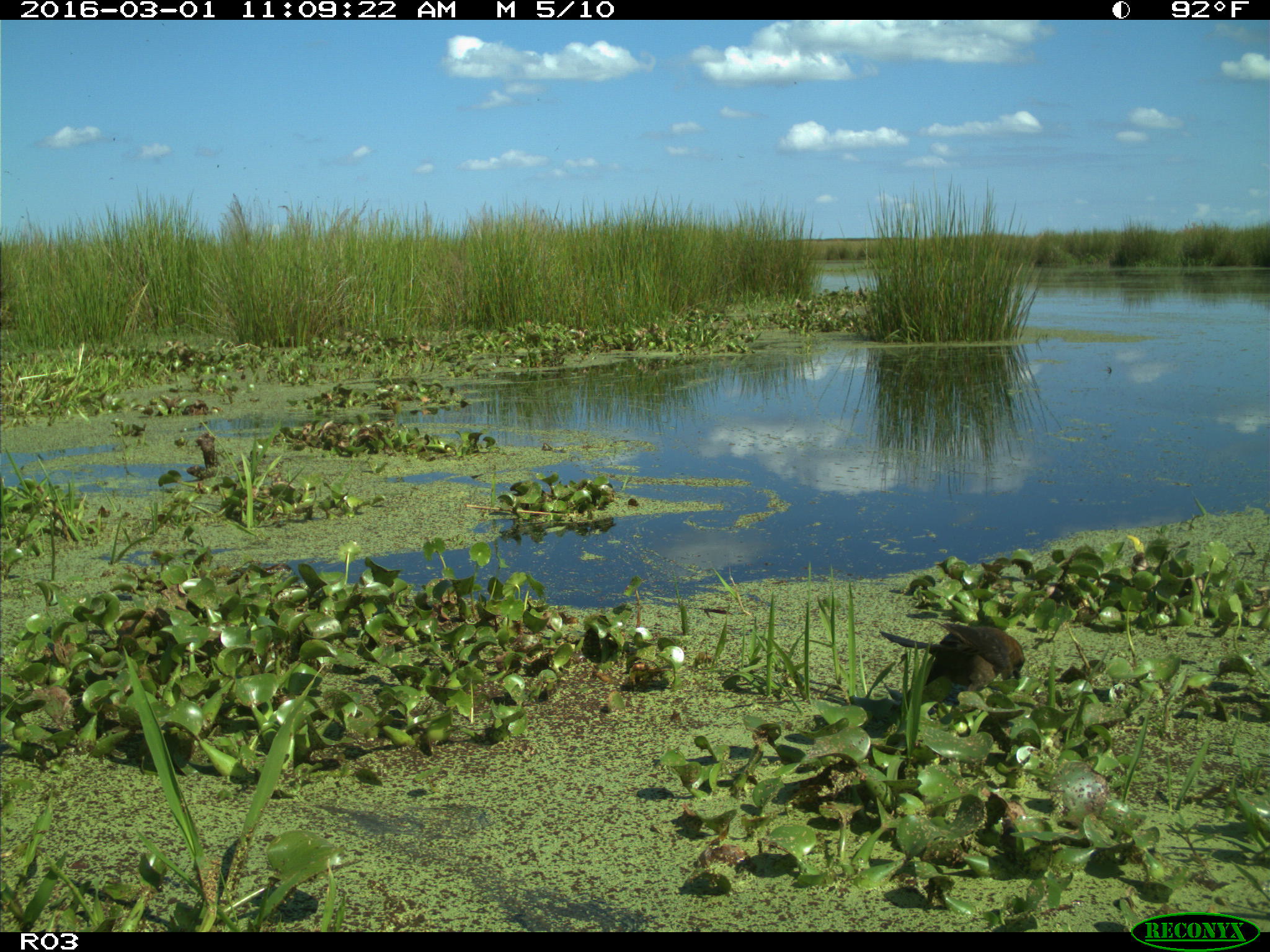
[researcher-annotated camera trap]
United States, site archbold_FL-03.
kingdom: Animalia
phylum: Chordata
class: Aves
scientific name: Aves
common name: birds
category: unidentified bird